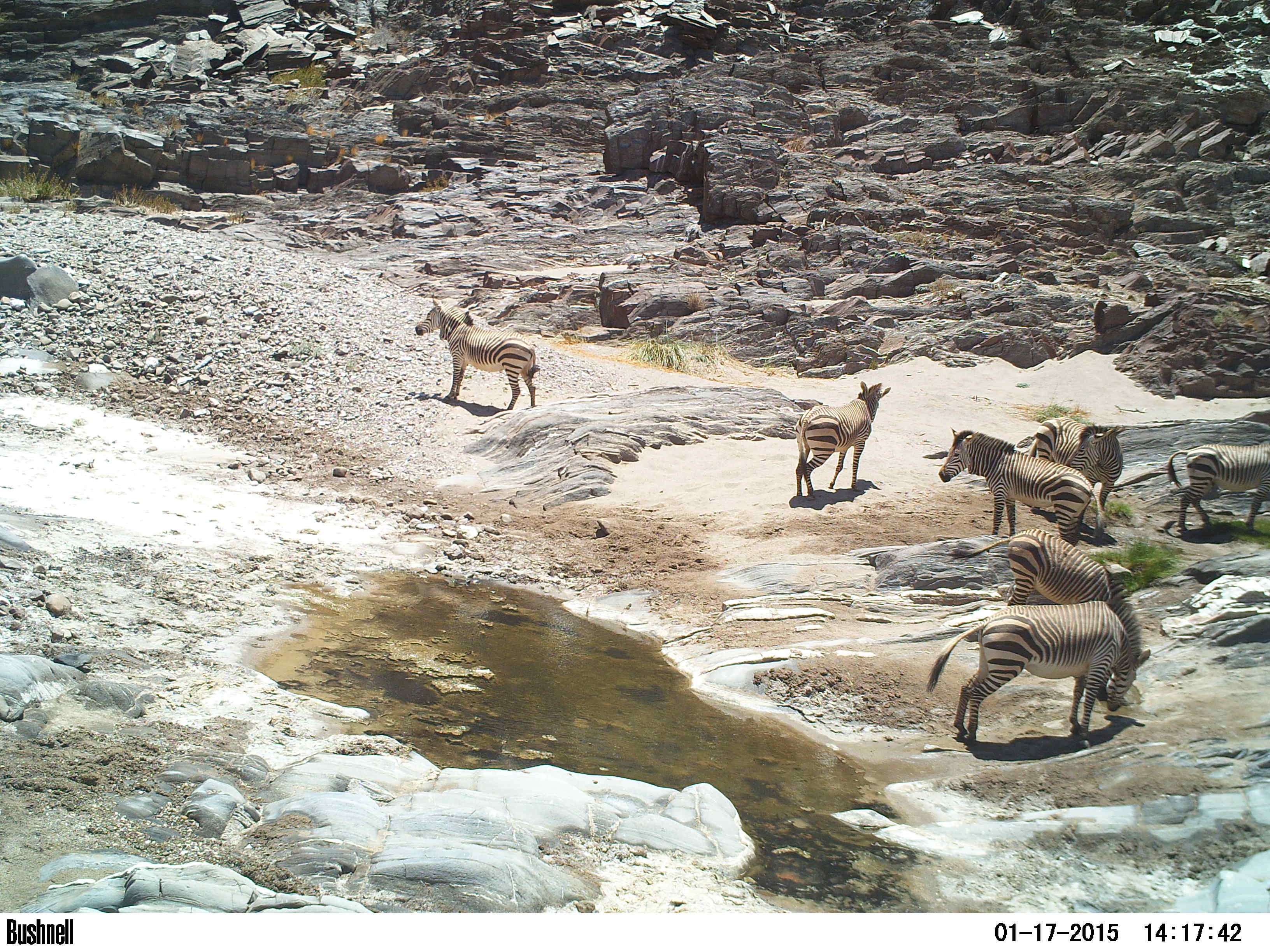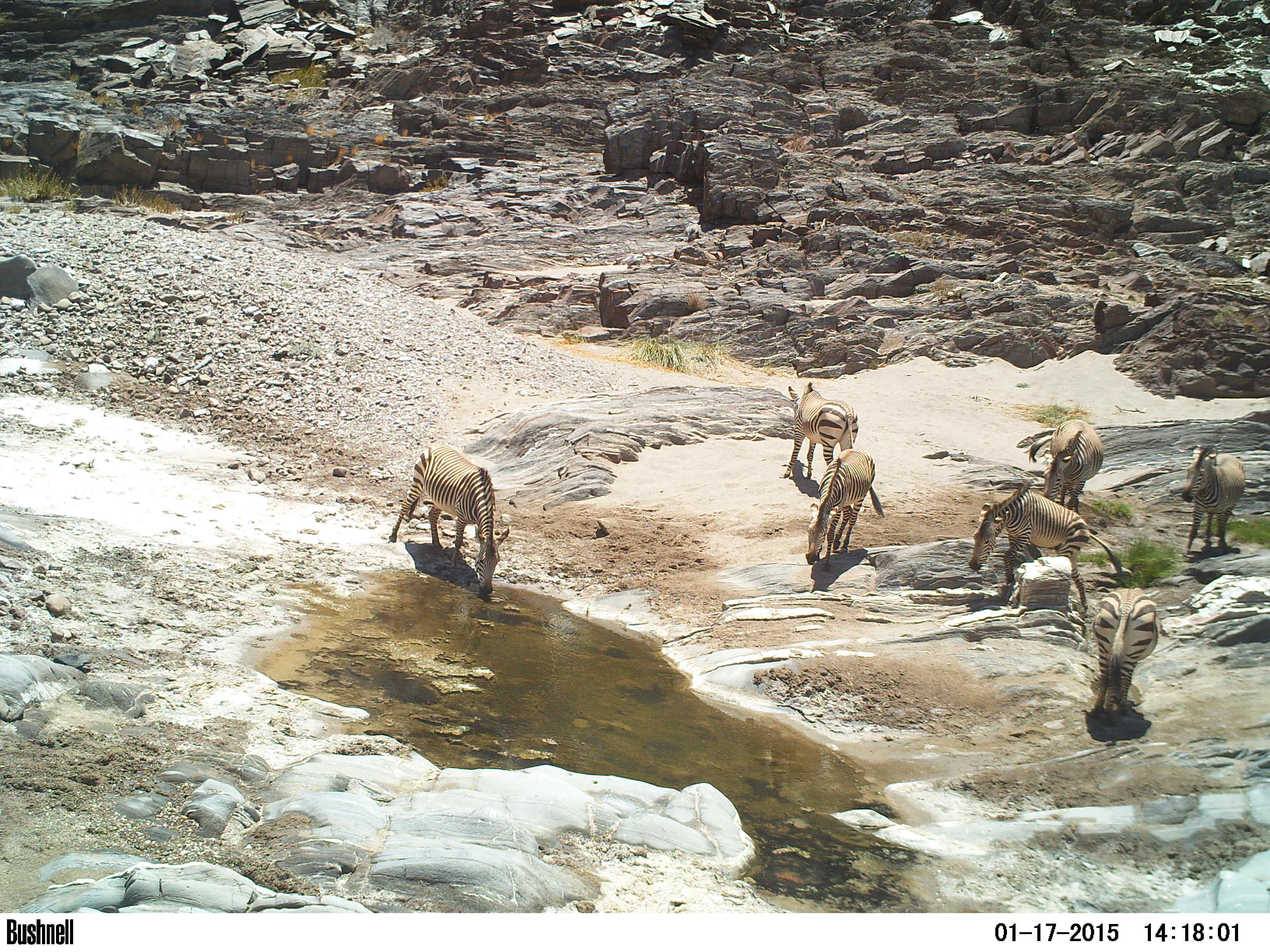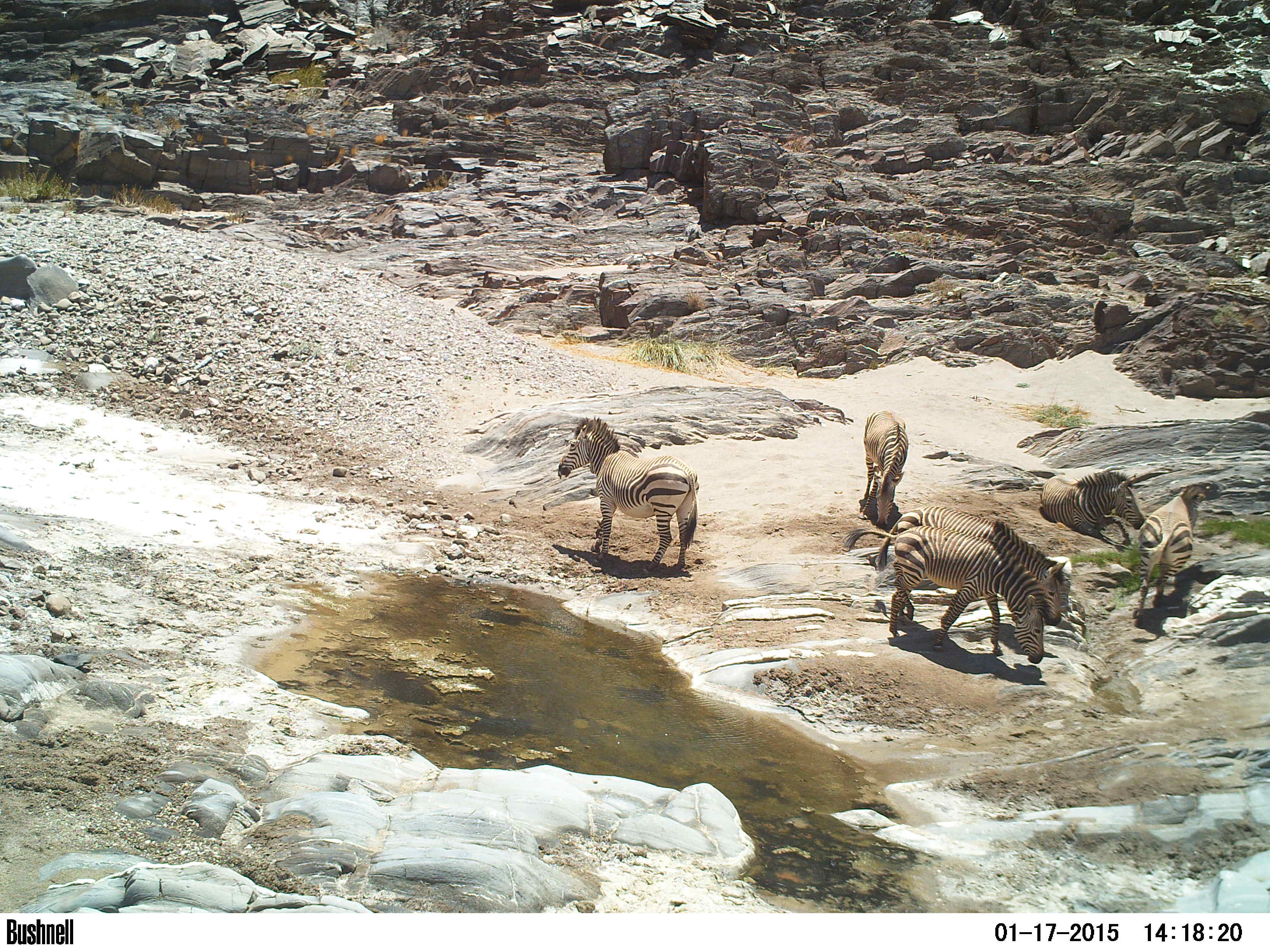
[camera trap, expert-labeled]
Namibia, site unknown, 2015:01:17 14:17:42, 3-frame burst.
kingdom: Animalia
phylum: Chordata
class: Mammalia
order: Perissodactyla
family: Equidae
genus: Equus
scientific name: Equus zebra hartmannae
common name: hartmann's mountain zebra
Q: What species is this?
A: Equus zebra hartmannae (hartmann's mountain zebra).